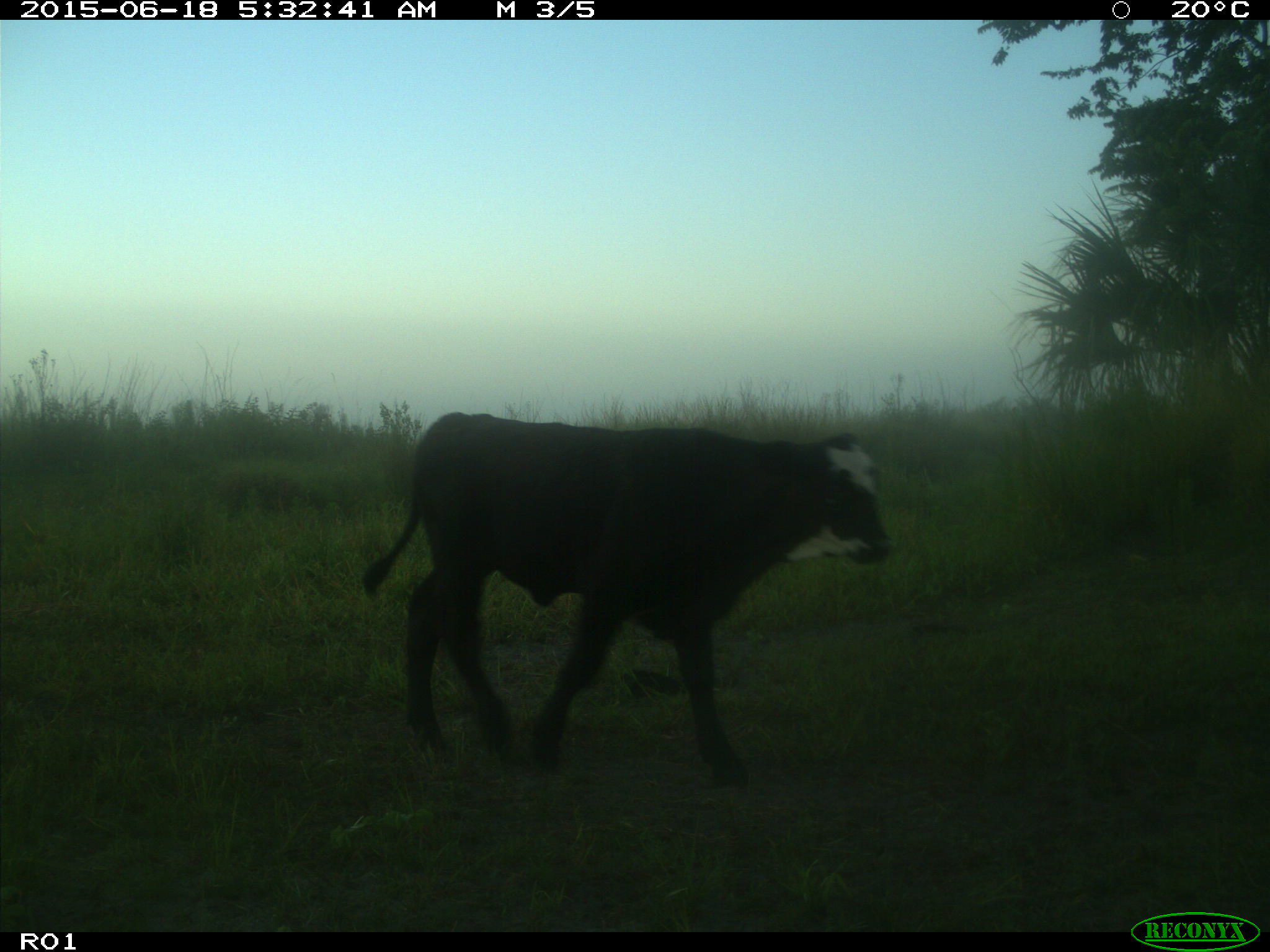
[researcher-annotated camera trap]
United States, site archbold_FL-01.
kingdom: Animalia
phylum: Chordata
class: Mammalia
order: Artiodactyla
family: Bovidae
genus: Bos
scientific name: Bos taurus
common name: domestic cow